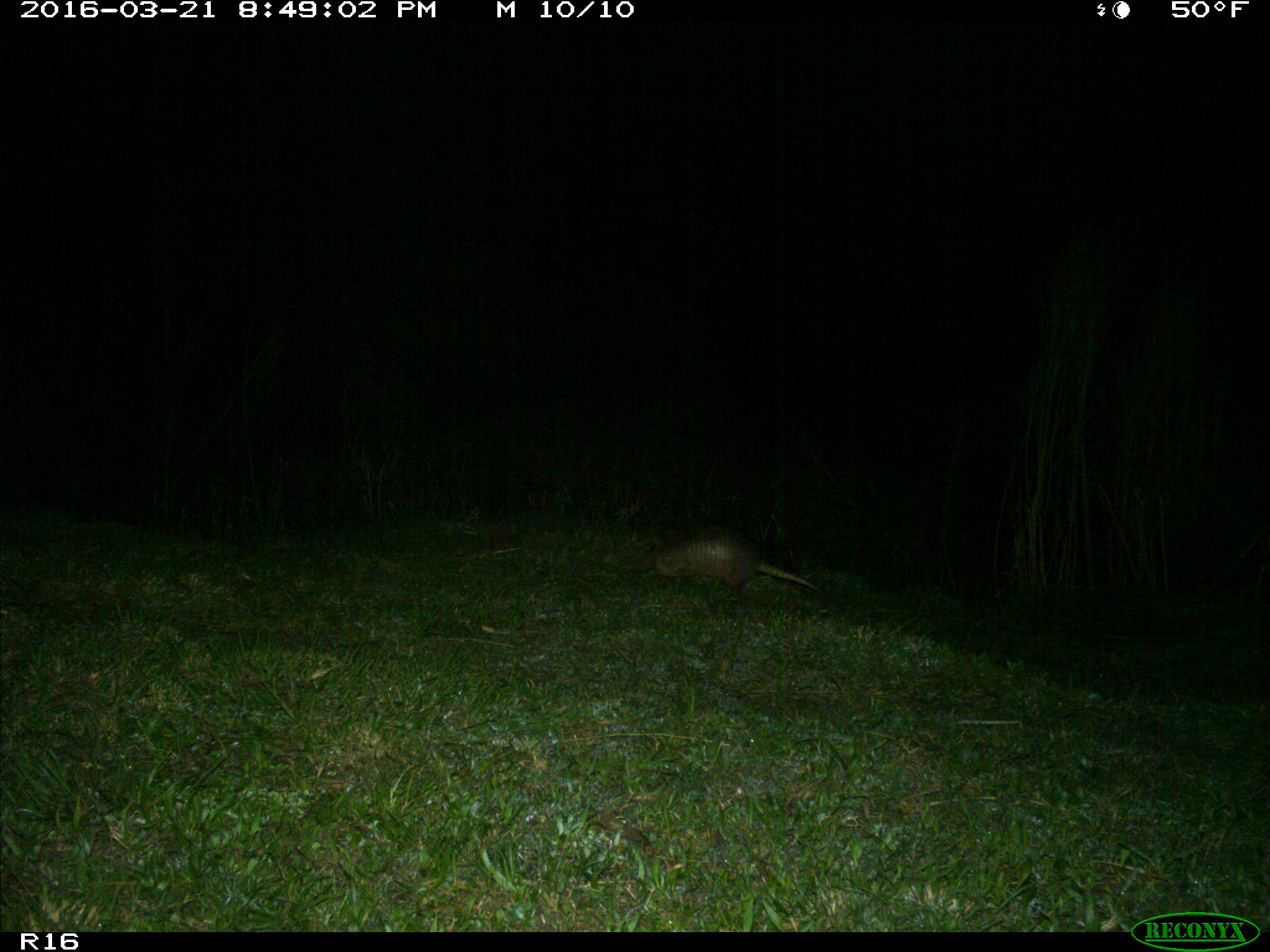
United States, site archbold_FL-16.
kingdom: Animalia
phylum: Chordata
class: Mammalia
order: Cingulata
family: Dasypodidae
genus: Dasypus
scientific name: Dasypus novemcinctus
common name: nine-banded armadillo